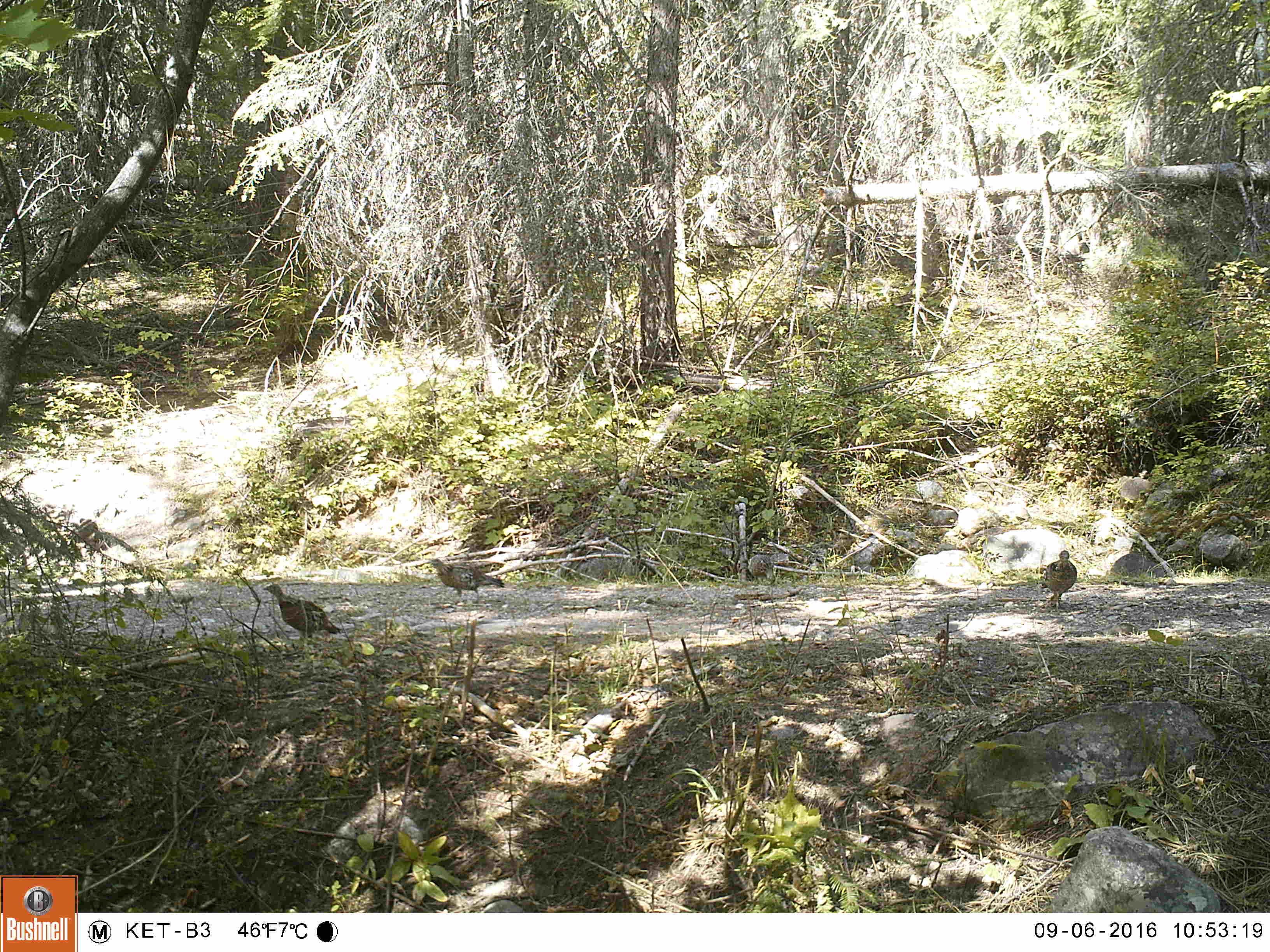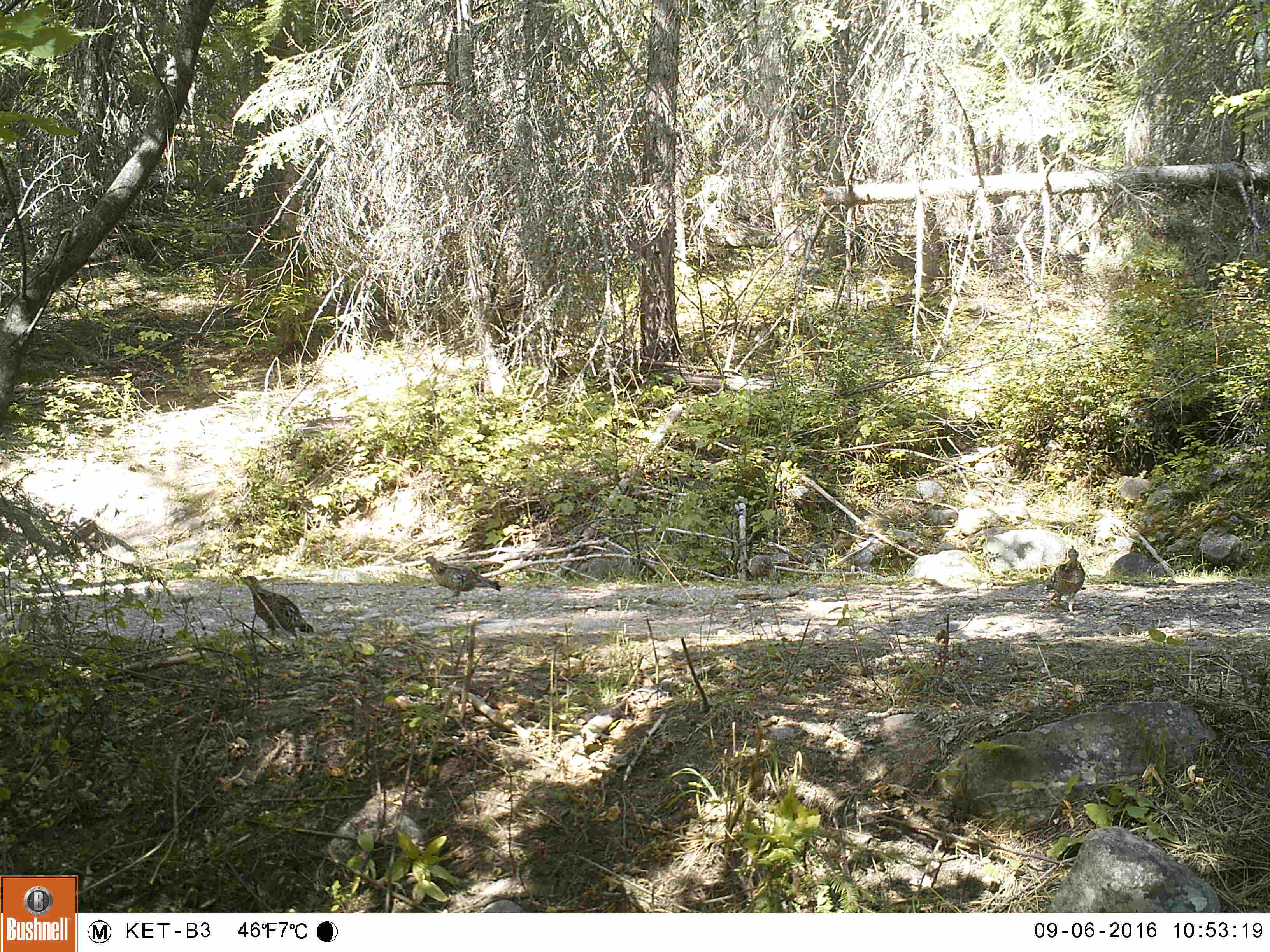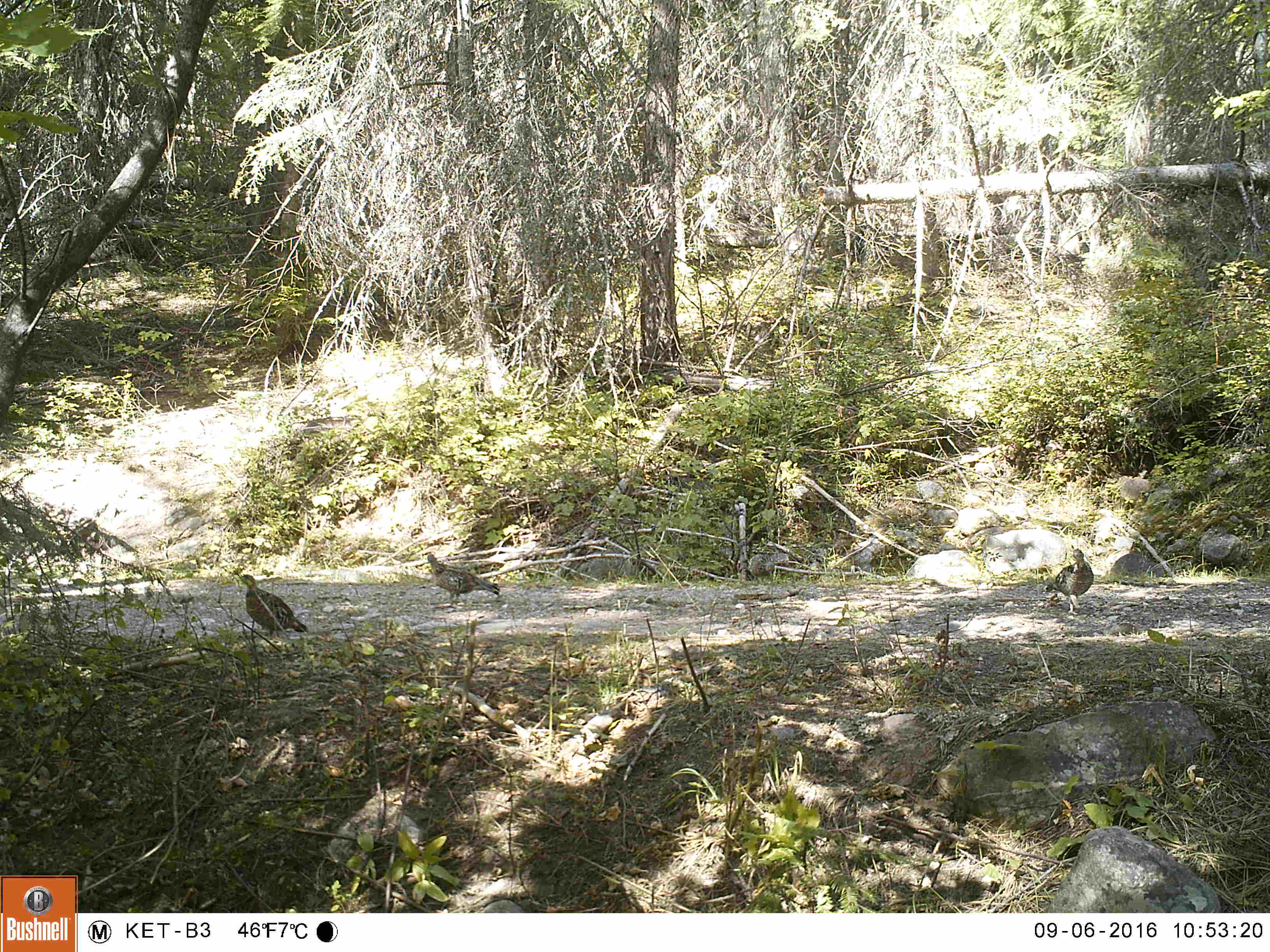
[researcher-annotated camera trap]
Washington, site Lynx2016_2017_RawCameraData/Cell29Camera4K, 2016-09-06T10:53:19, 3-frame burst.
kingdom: Animalia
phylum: Chordata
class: Aves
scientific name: Aves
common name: birds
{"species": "Aves (birds)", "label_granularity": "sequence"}